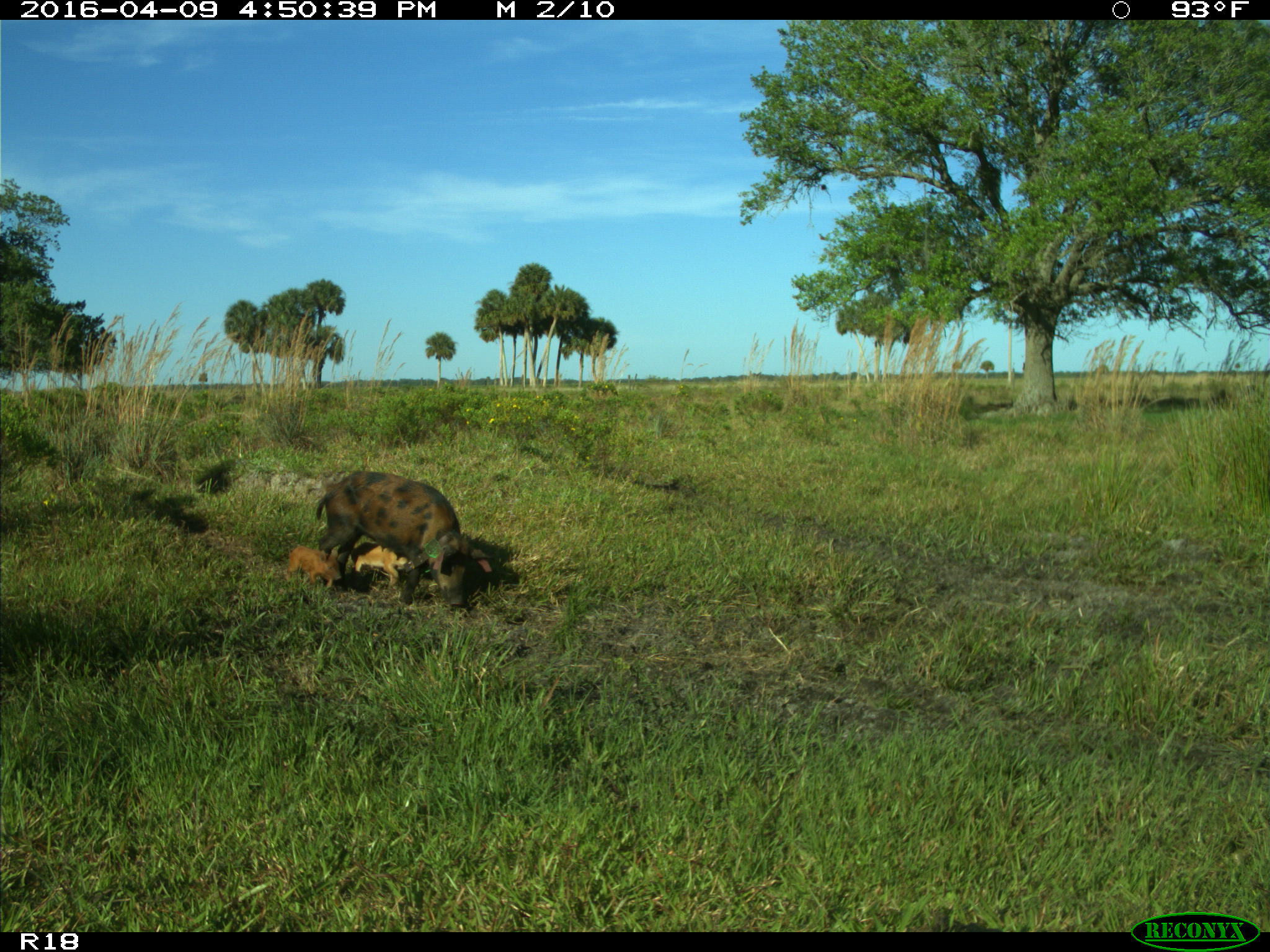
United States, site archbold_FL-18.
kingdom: Animalia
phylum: Chordata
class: Mammalia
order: Artiodactyla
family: Suidae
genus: Sus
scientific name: Sus scrofa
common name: wild boar